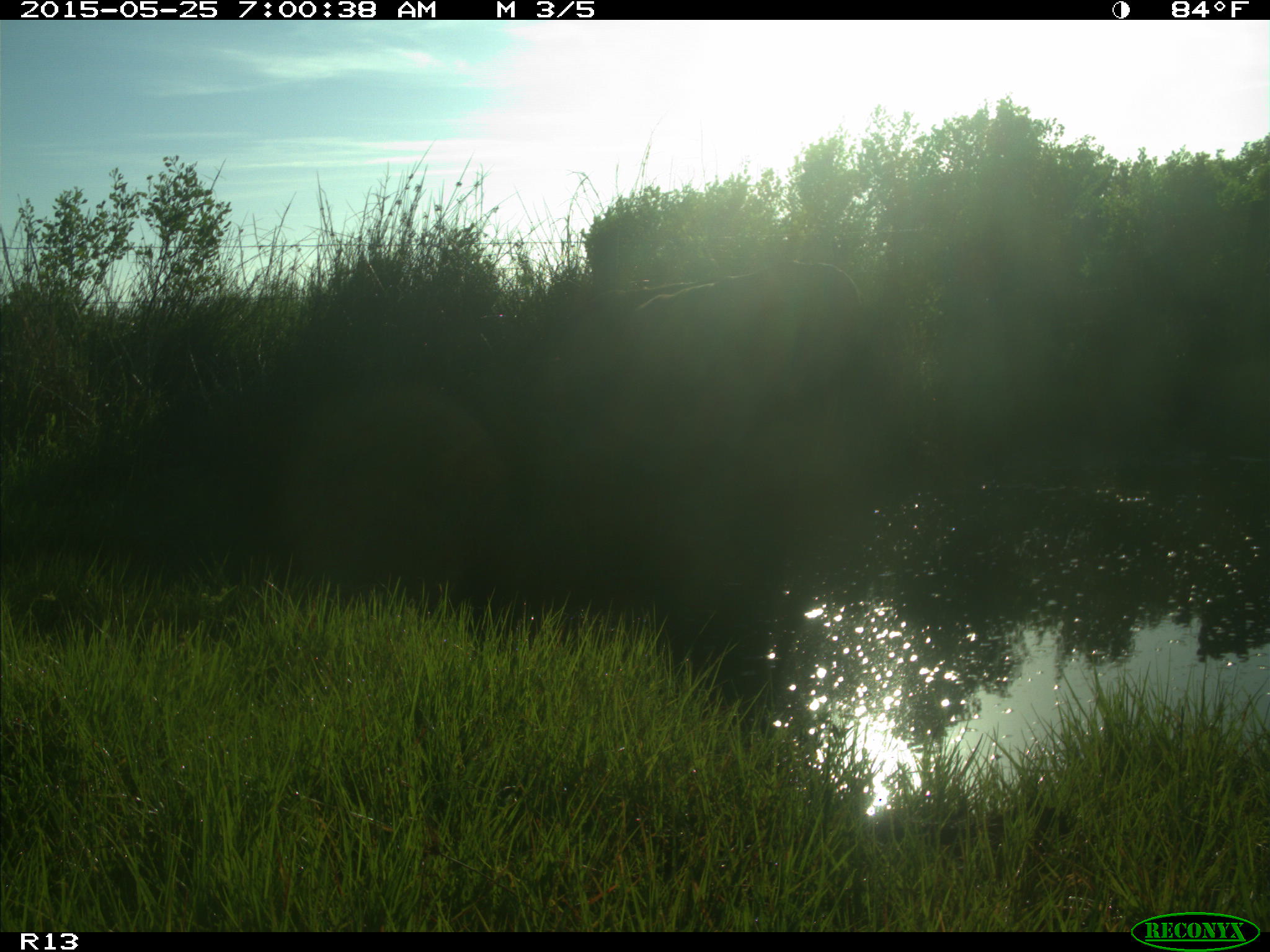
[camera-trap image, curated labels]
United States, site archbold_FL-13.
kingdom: Animalia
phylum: Chordata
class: Mammalia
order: Artiodactyla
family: Bovidae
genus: Bos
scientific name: Bos taurus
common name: domestic cow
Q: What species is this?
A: Bos taurus (domestic cow).